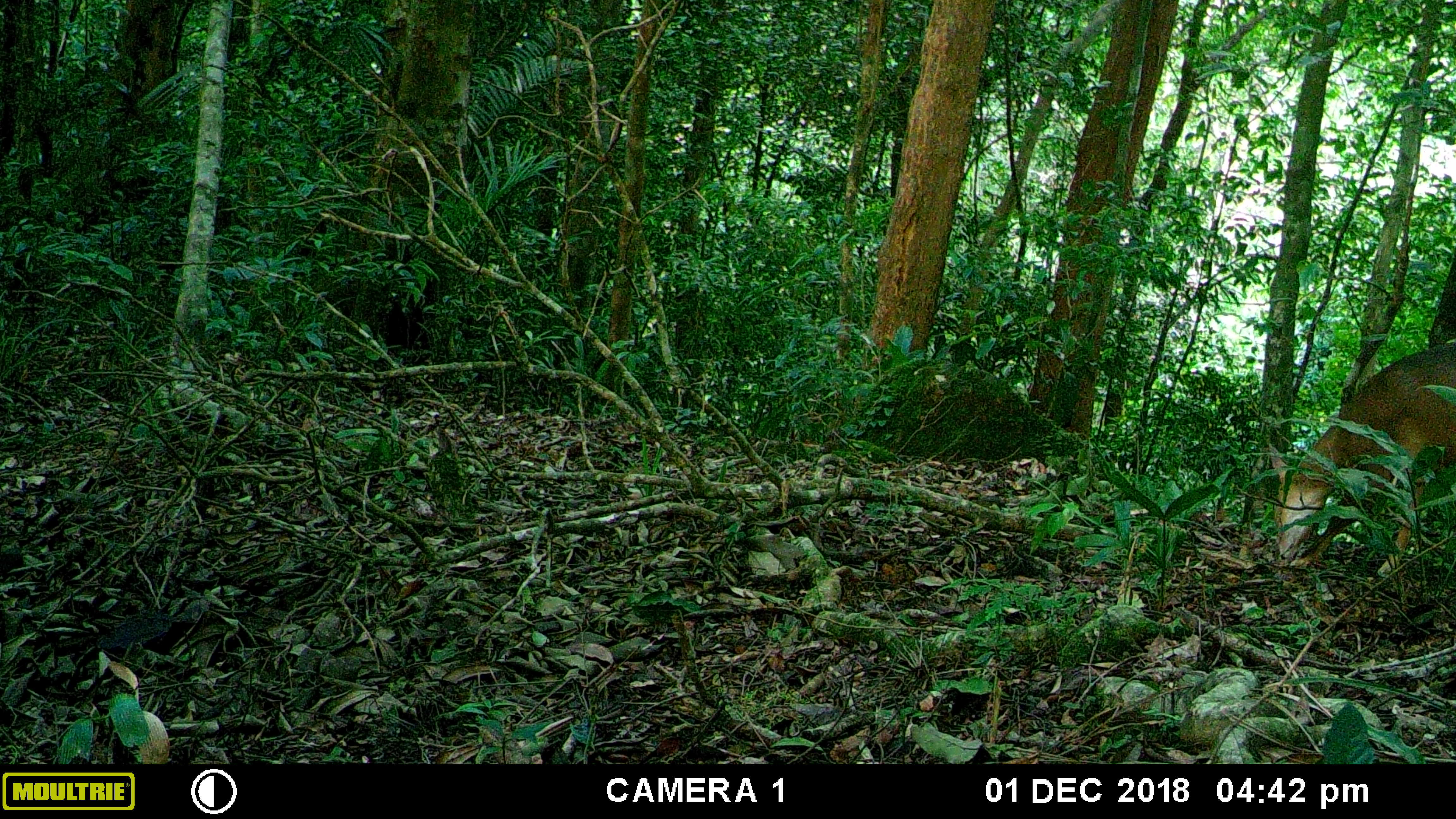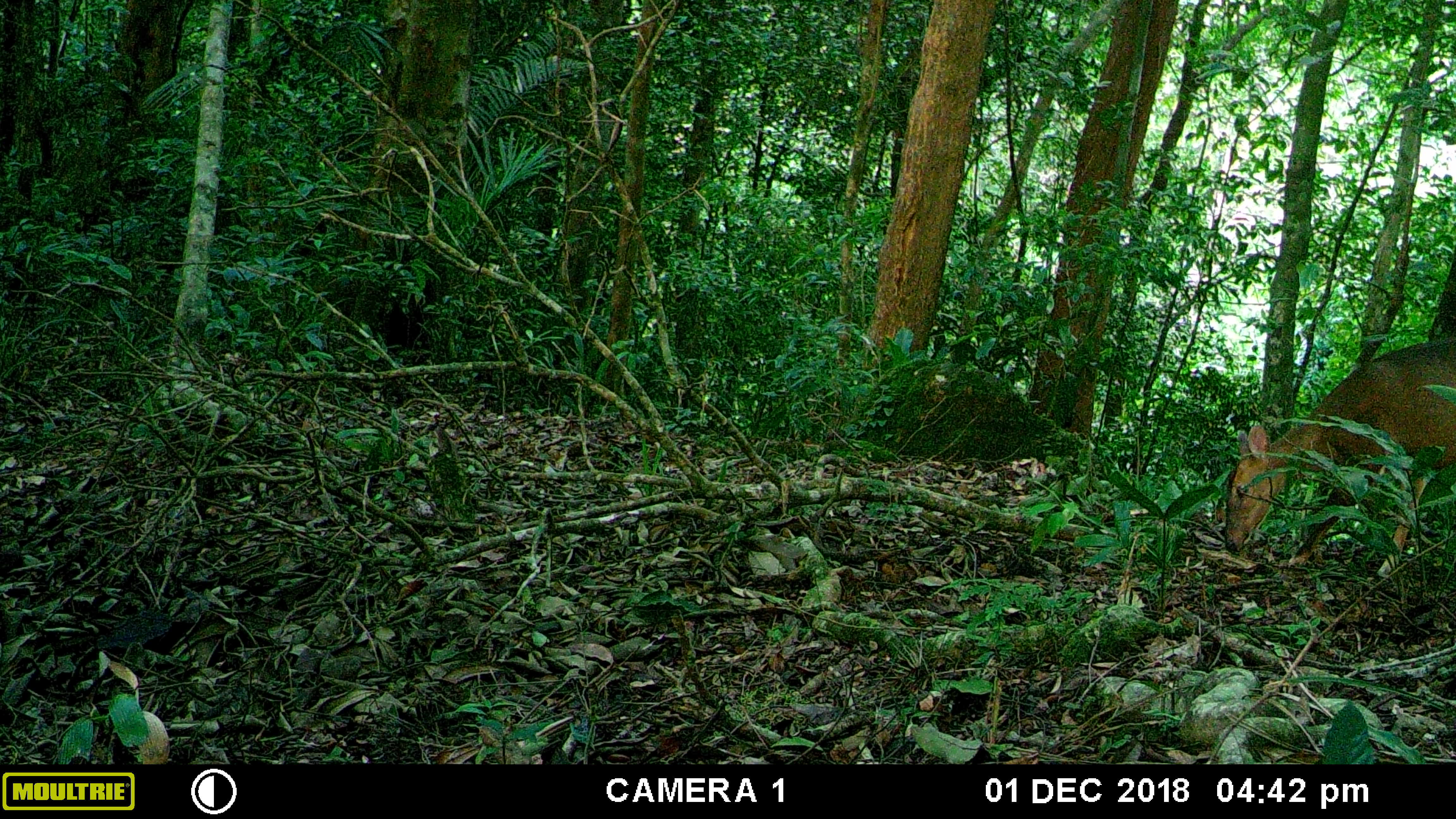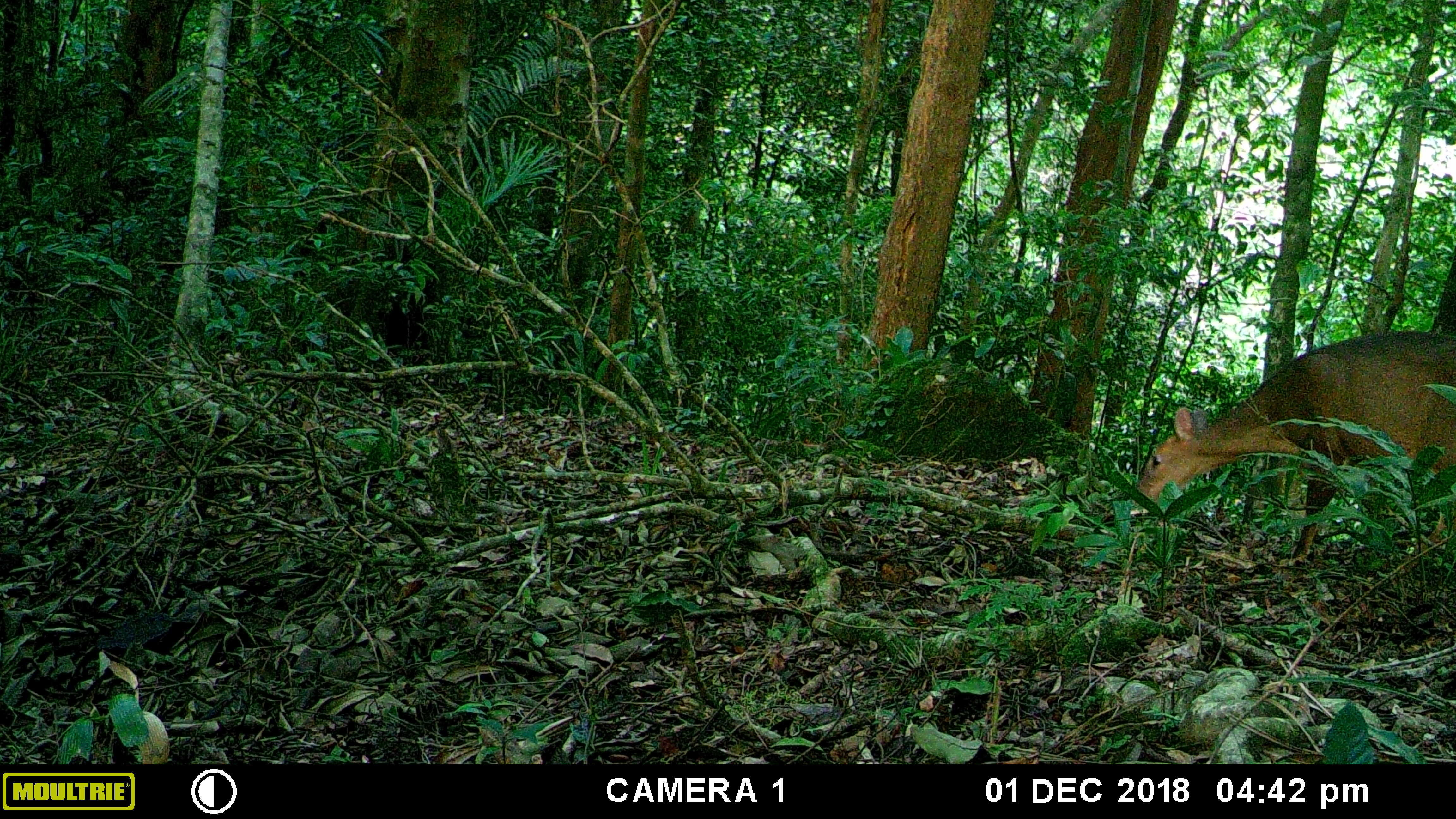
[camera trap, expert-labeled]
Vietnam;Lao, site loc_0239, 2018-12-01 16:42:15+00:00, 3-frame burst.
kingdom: Animalia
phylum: Chordata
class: Mammalia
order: Artiodactyla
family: Cervidae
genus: Muntiacus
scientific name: Muntiacus vuquangensis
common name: large-antlered muntjac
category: large antlered muntjac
Large antlered muntjac (large-antlered muntjac) (Muntiacus vuquangensis). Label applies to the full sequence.